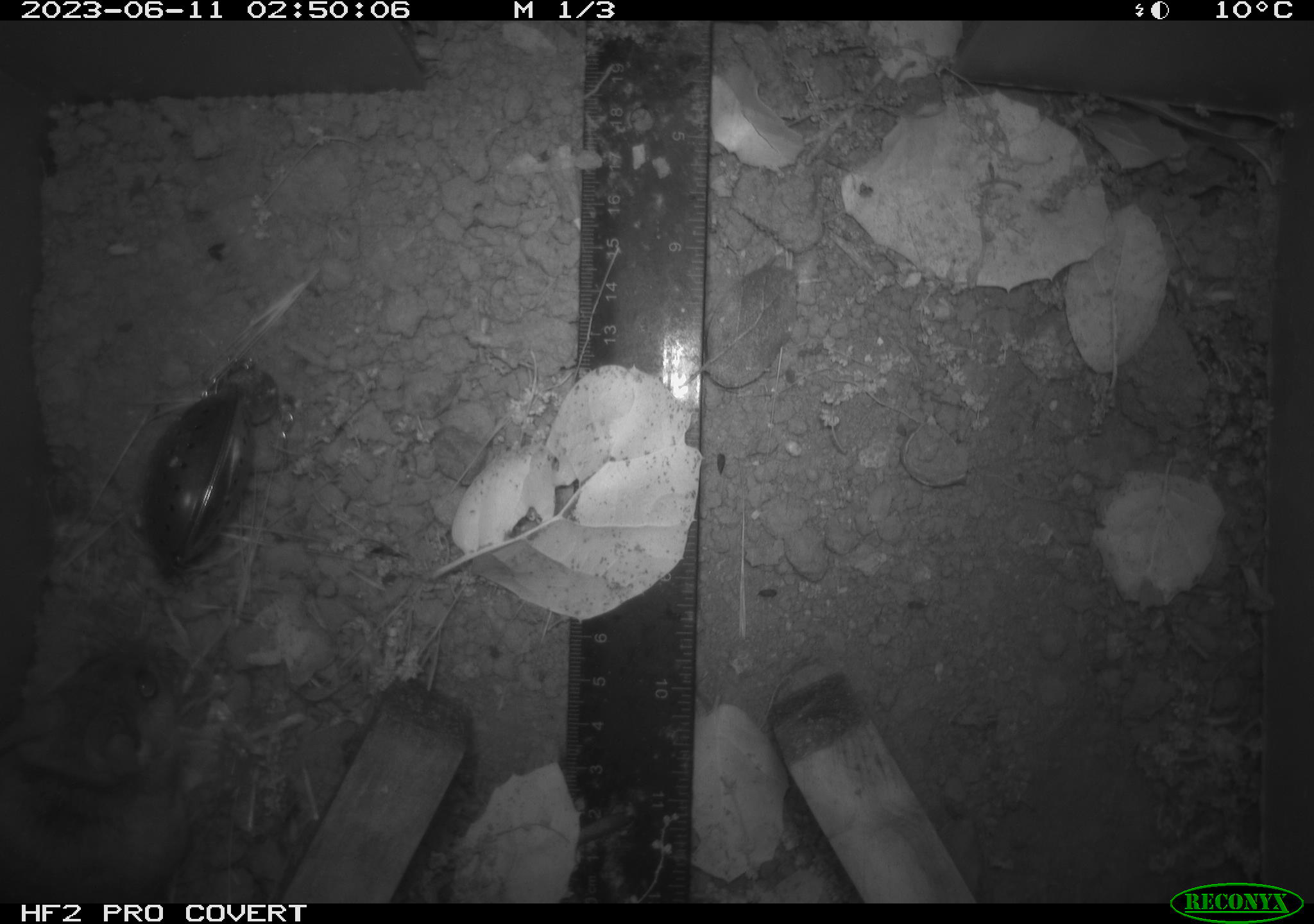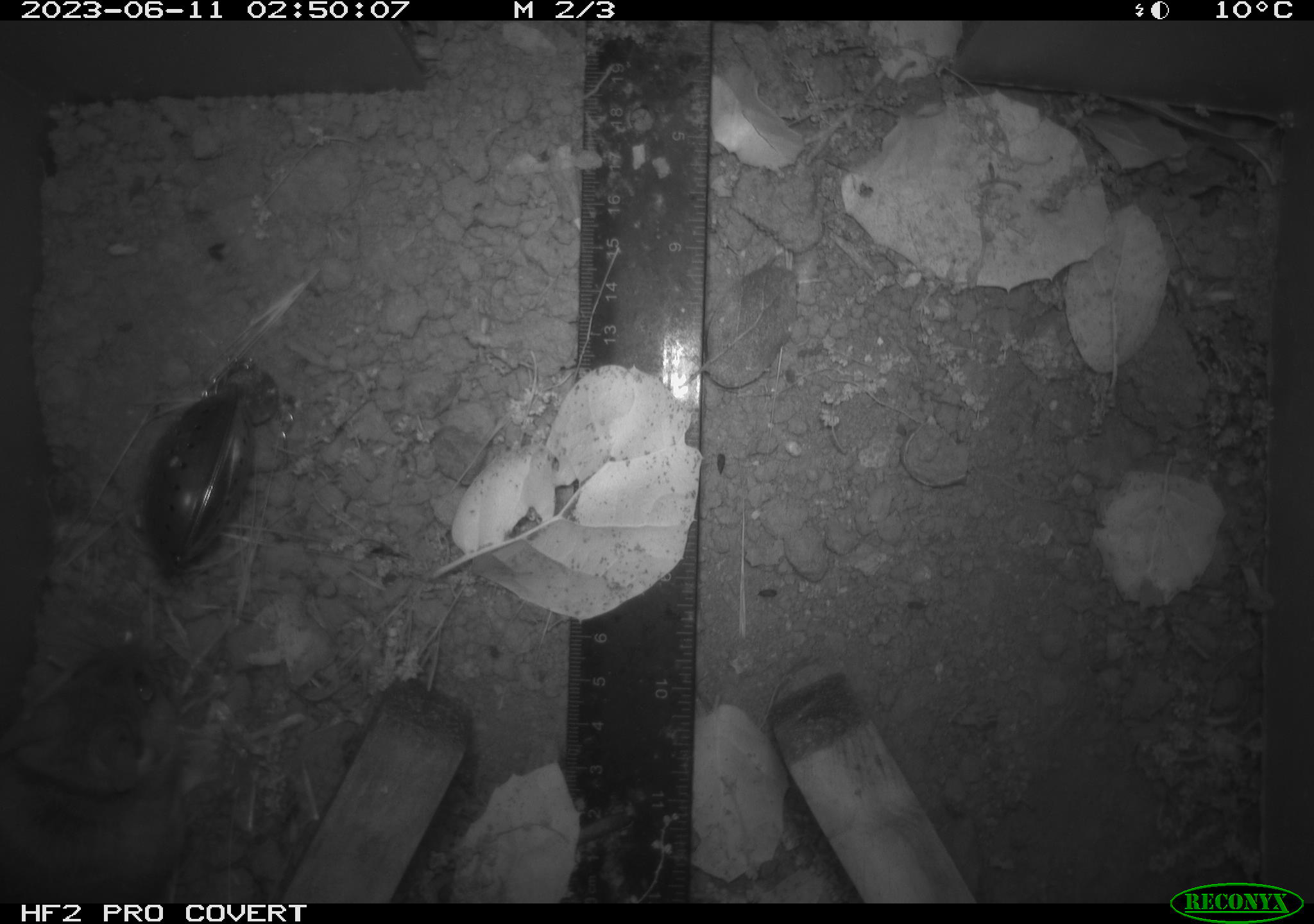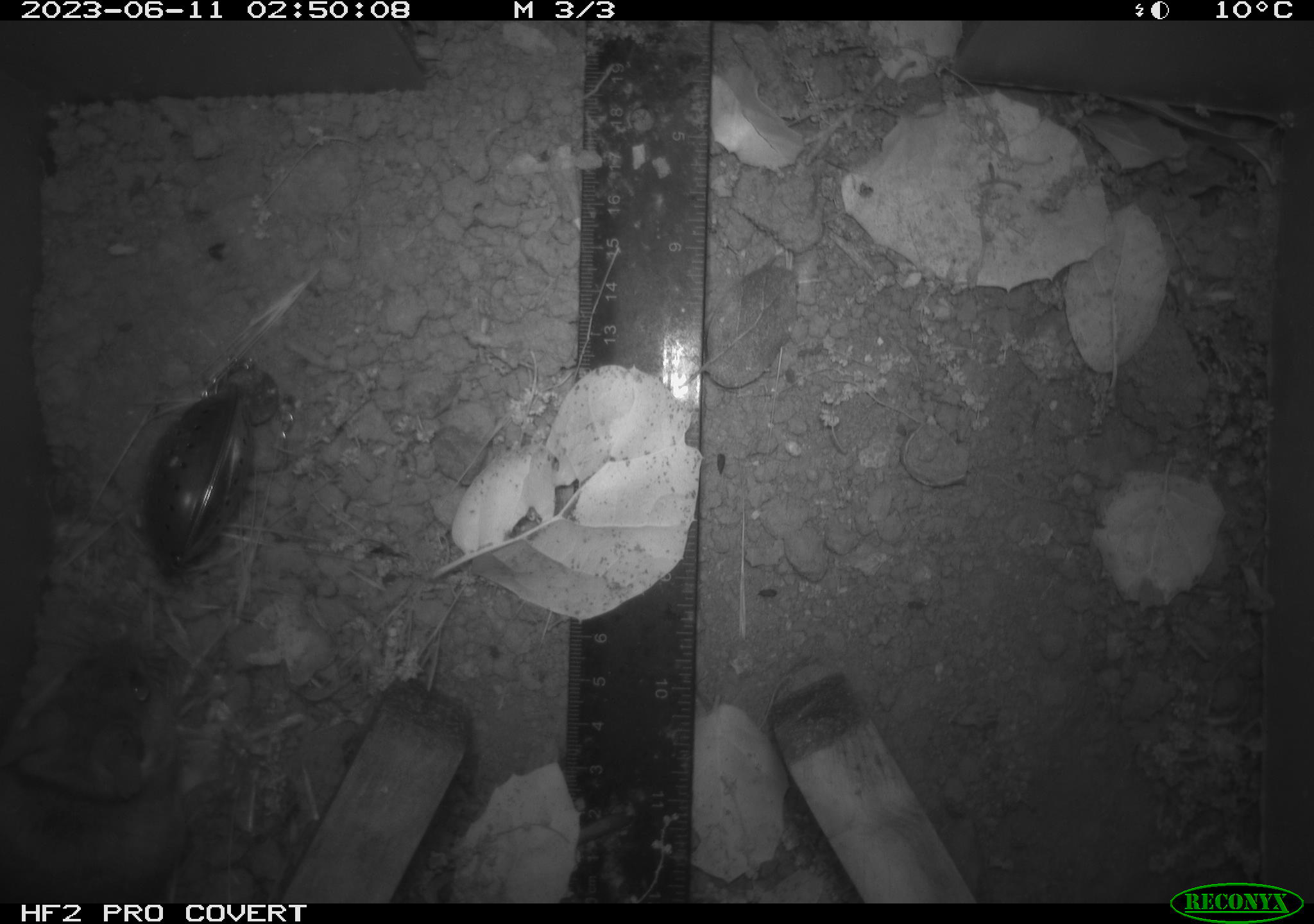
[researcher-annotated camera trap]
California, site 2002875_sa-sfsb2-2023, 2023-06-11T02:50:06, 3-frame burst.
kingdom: Animalia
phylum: Chordata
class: Mammalia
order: Rodentia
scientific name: Rodentia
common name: mouse species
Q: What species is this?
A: Mouse species (Rodentia).